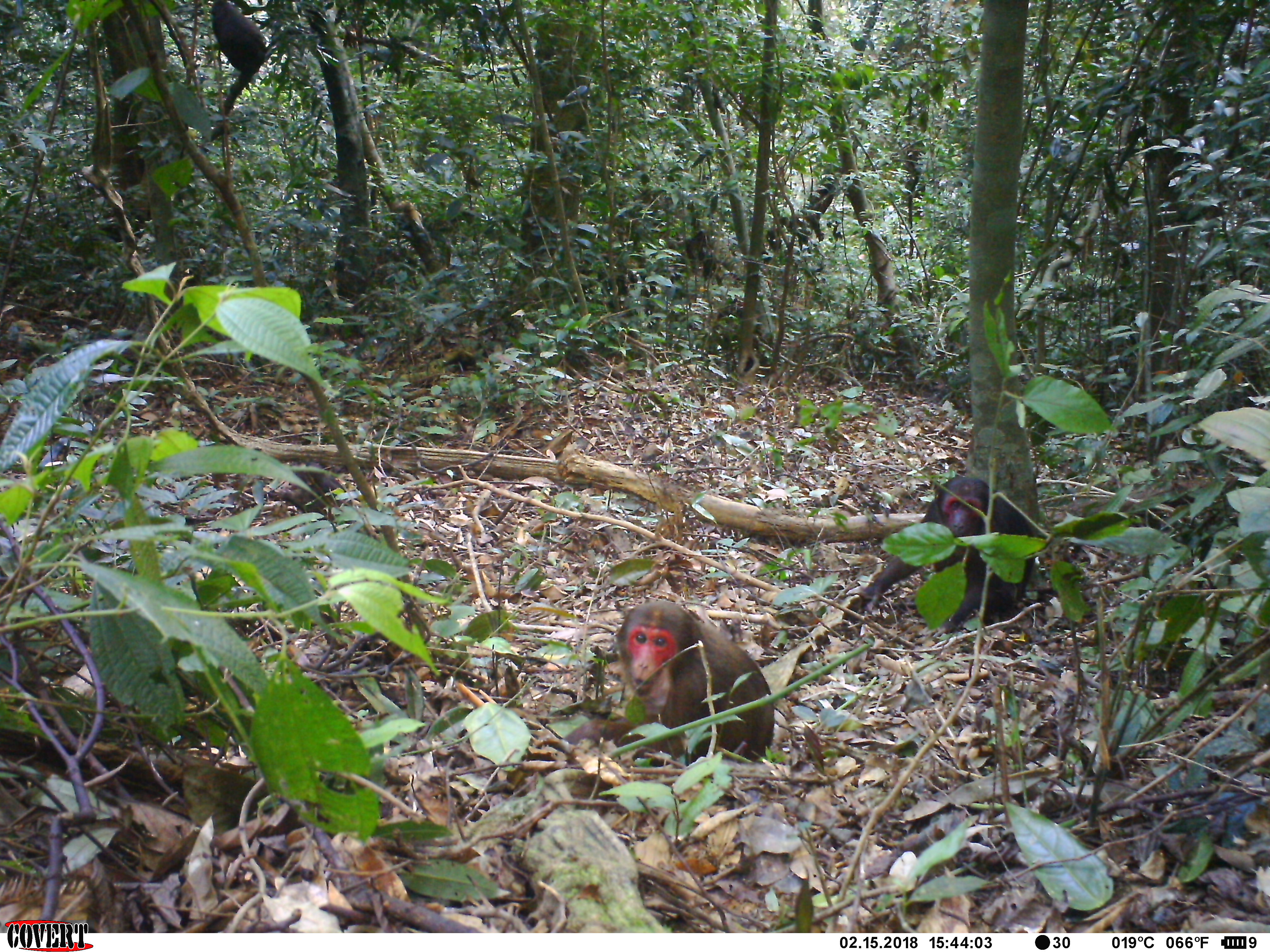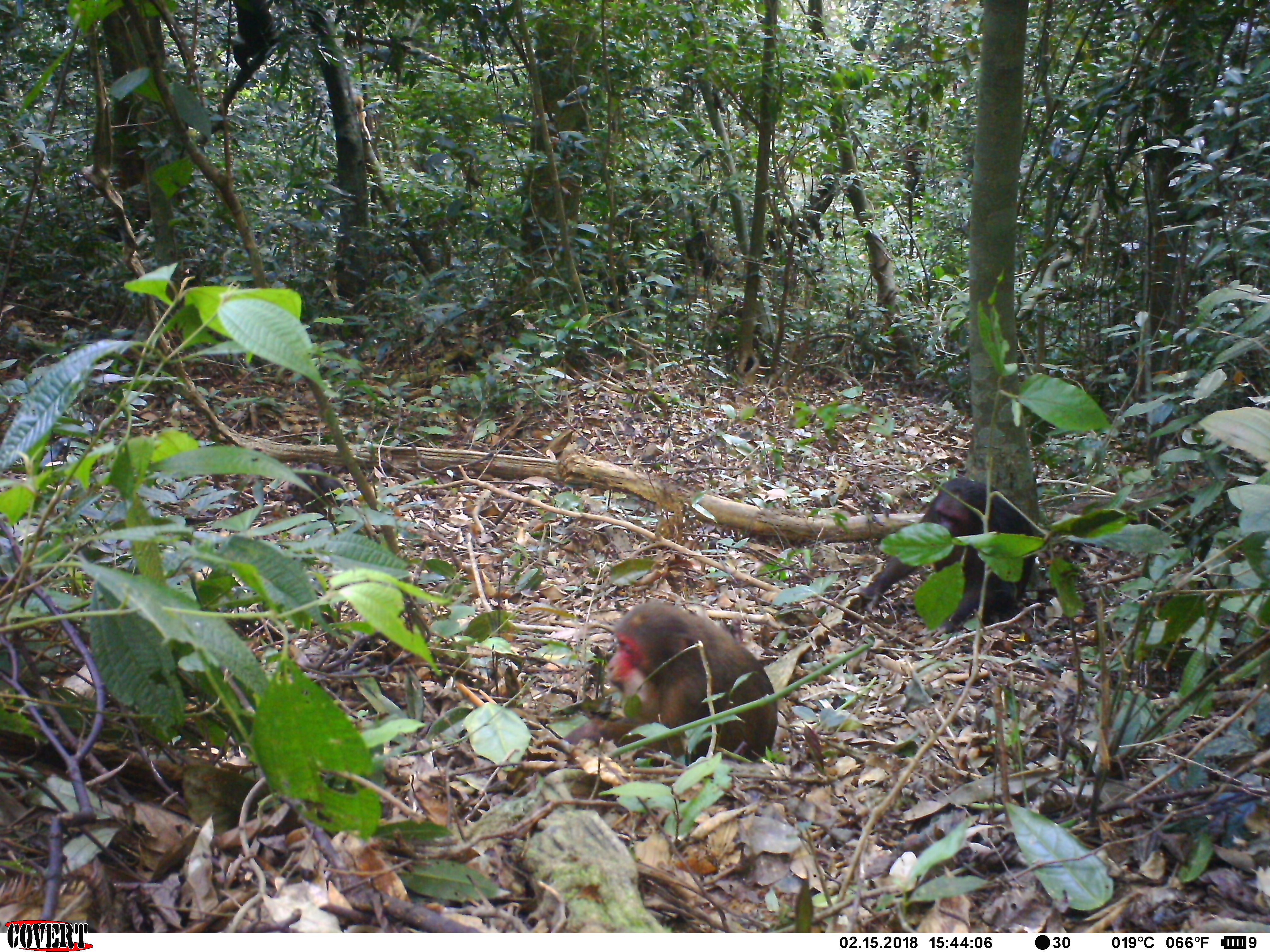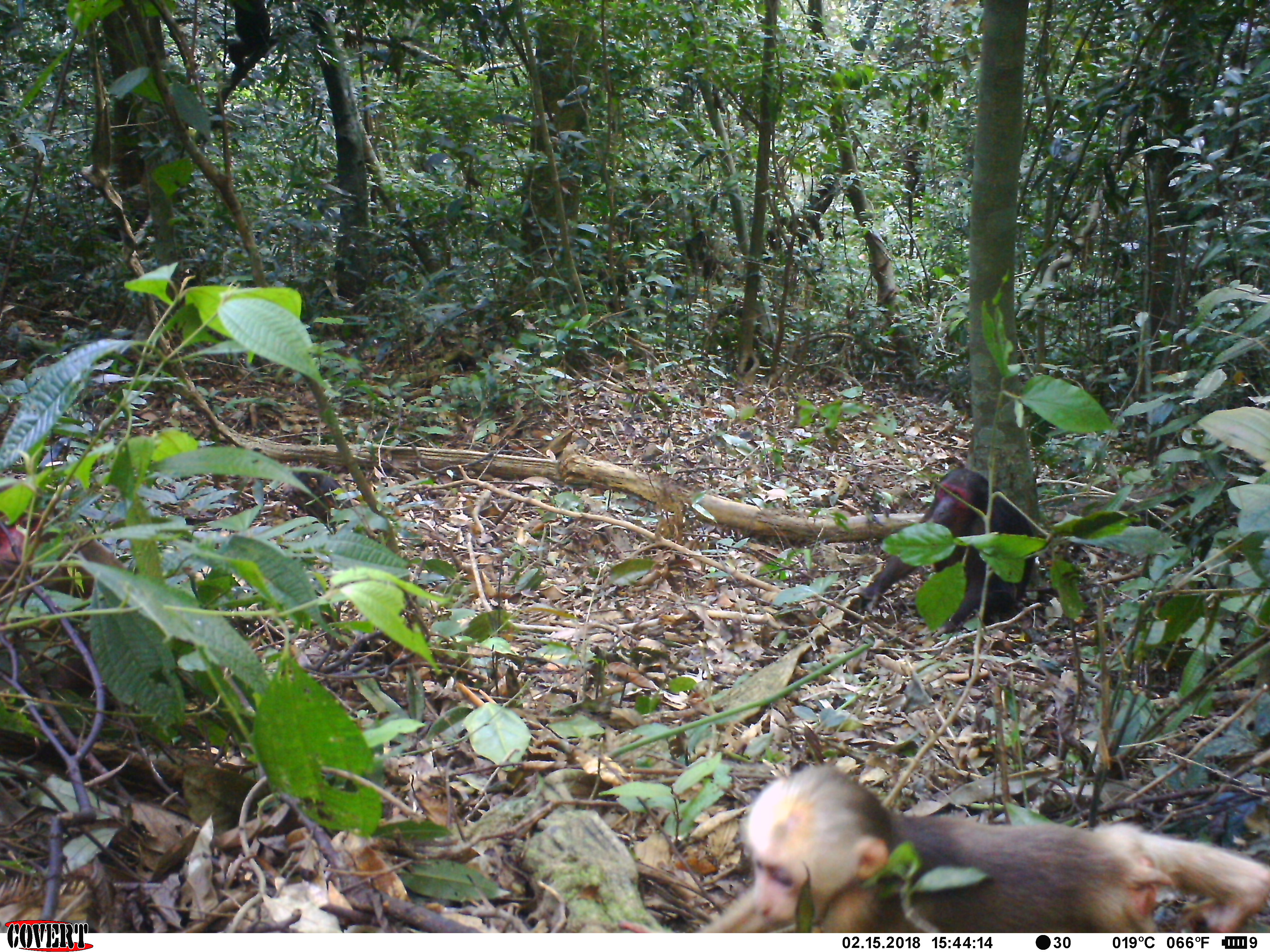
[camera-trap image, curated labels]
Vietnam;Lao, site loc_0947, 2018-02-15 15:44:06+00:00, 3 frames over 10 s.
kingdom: Animalia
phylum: Chordata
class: Mammalia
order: Primates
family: Cercopithecidae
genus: Macaca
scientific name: Macaca arctoides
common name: stump-tailed macaque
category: stump tailed macaque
Stump tailed macaque (stump-tailed macaque) (Macaca arctoides). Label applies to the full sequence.